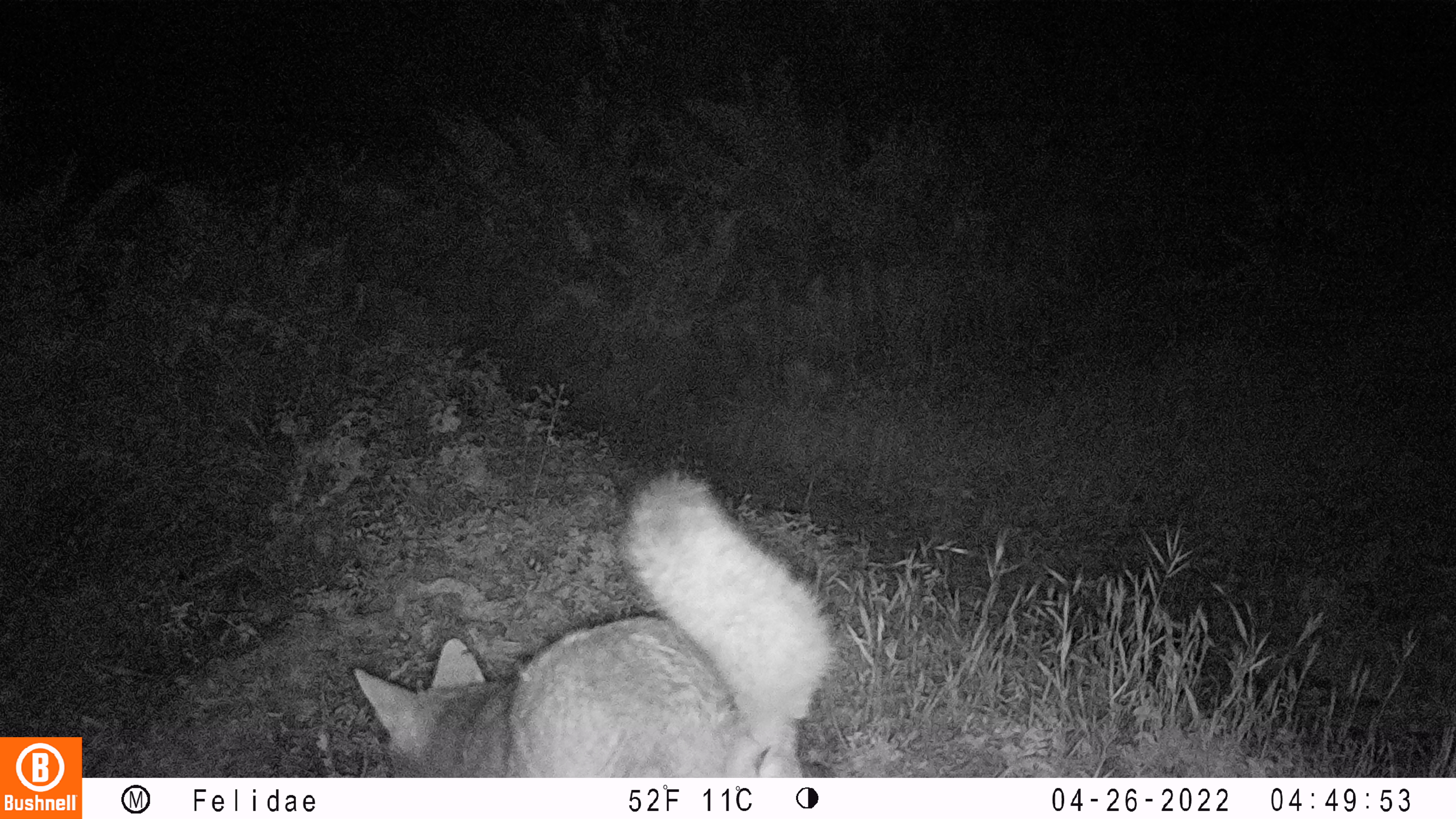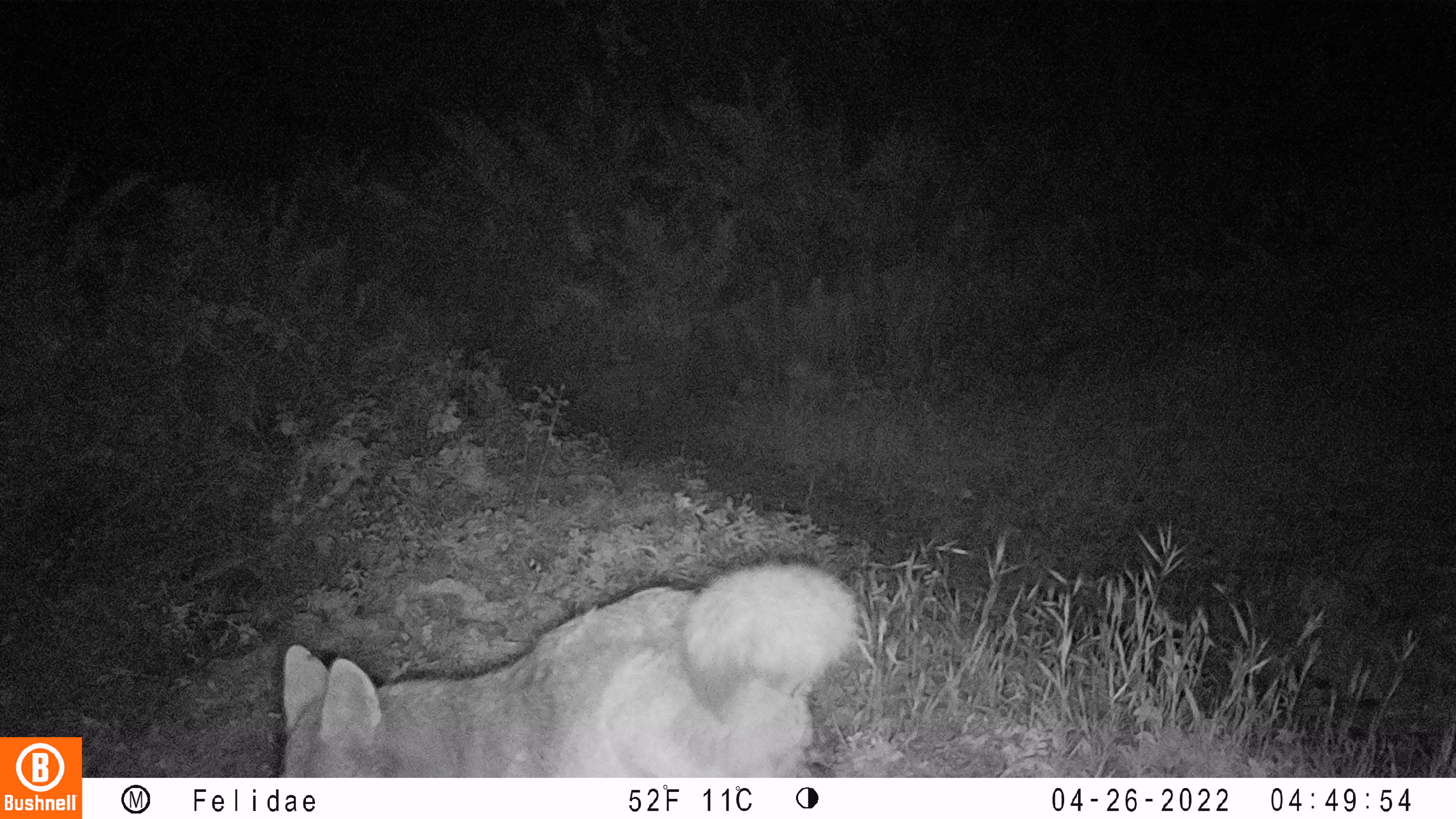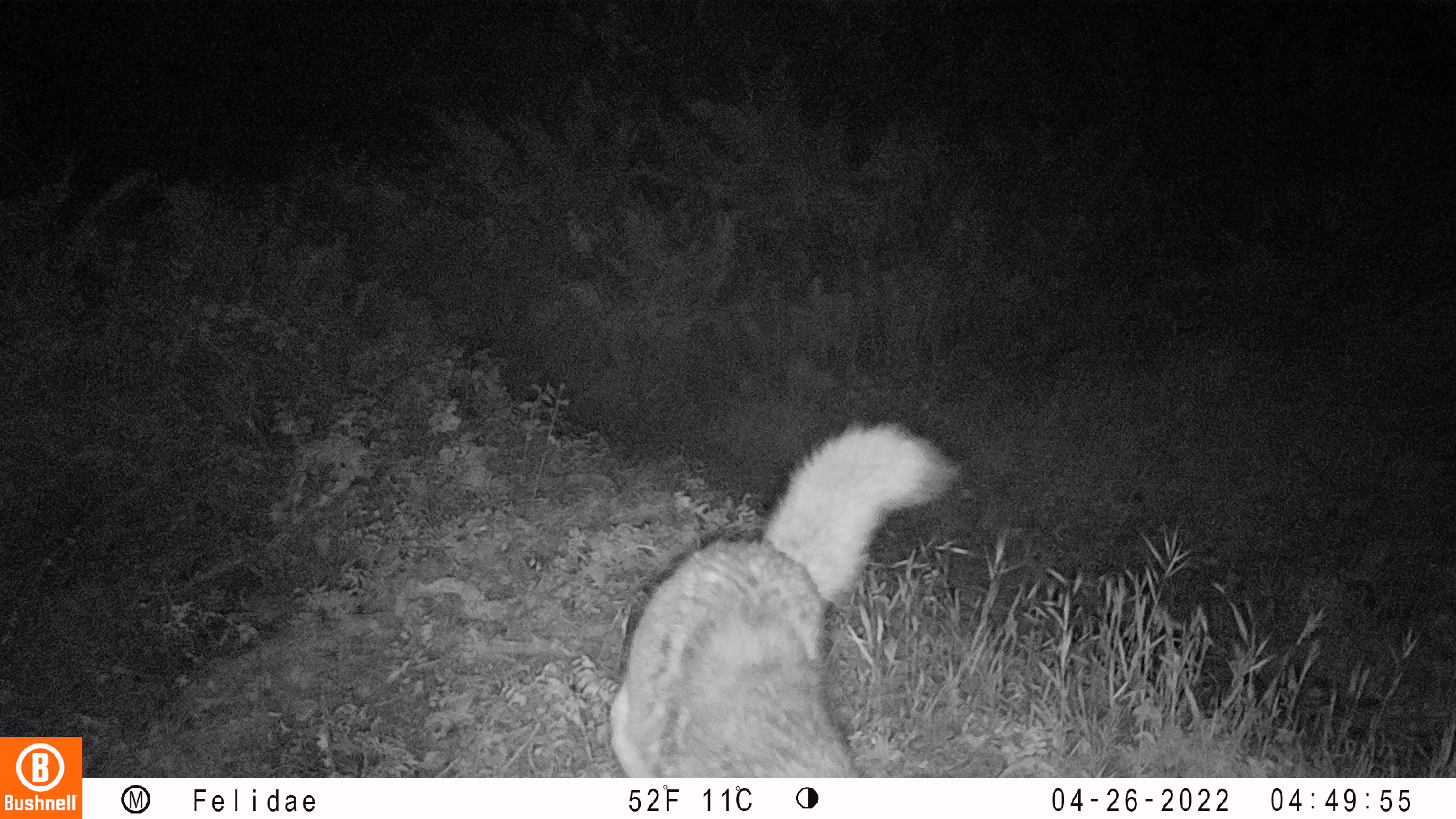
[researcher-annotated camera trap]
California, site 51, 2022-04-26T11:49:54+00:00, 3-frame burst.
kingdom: Animalia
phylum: Chordata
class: Mammalia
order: Carnivora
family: Canidae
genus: Canis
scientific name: Canis latrans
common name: coyote